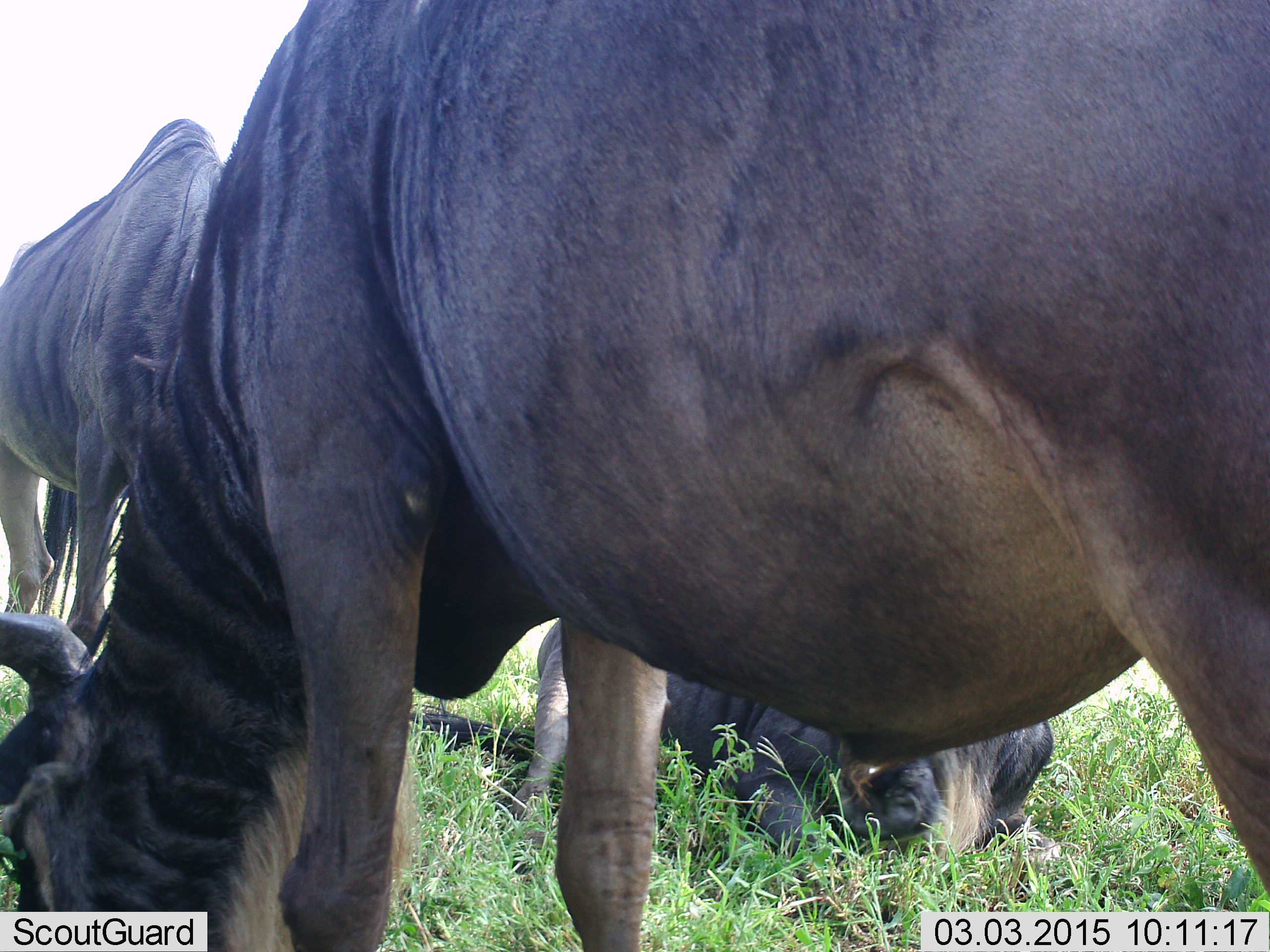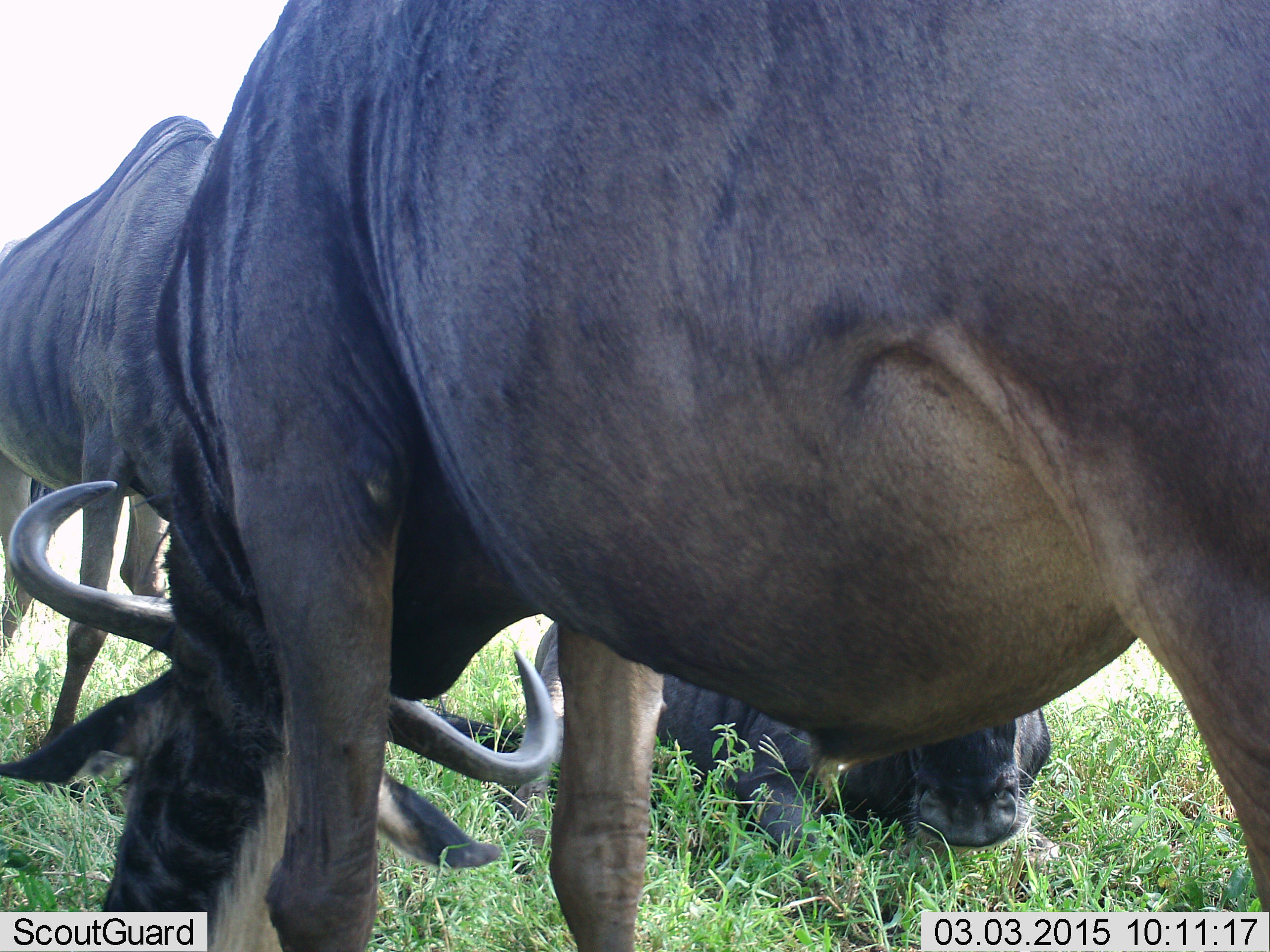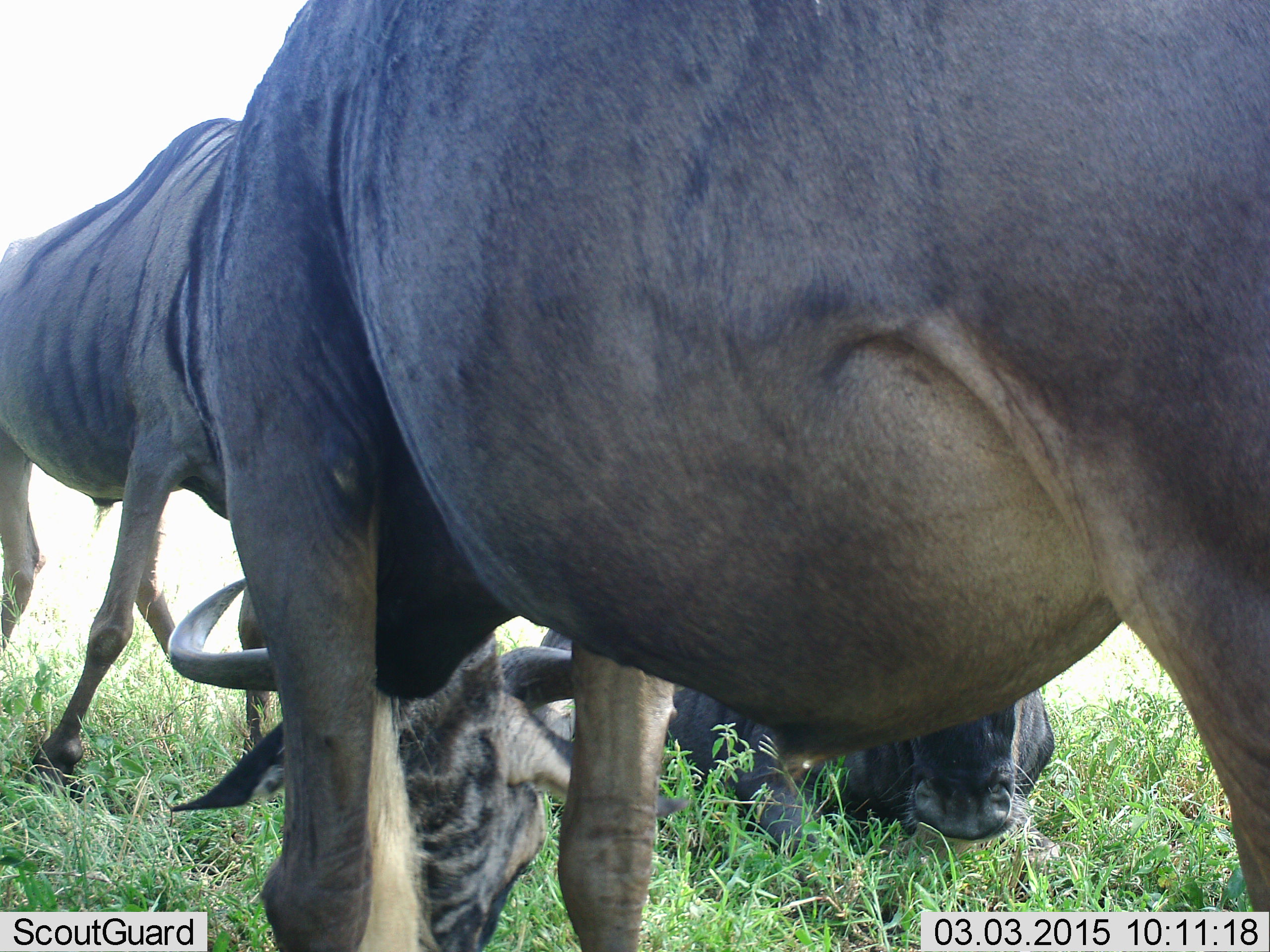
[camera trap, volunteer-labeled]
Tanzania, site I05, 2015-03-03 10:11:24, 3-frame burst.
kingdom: Animalia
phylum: Chordata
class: Mammalia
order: Artiodactyla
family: Bovidae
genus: Connochaetes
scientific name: Connochaetes taurinus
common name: blue wildebeest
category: wildebeest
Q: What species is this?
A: Wildebeest (blue wildebeest) (Connochaetes taurinus).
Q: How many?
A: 3.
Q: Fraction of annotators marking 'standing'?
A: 60%.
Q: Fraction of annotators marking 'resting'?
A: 100%.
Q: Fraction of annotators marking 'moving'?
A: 0%.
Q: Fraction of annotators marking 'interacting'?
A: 30%.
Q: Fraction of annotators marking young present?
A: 10%.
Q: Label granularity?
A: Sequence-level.